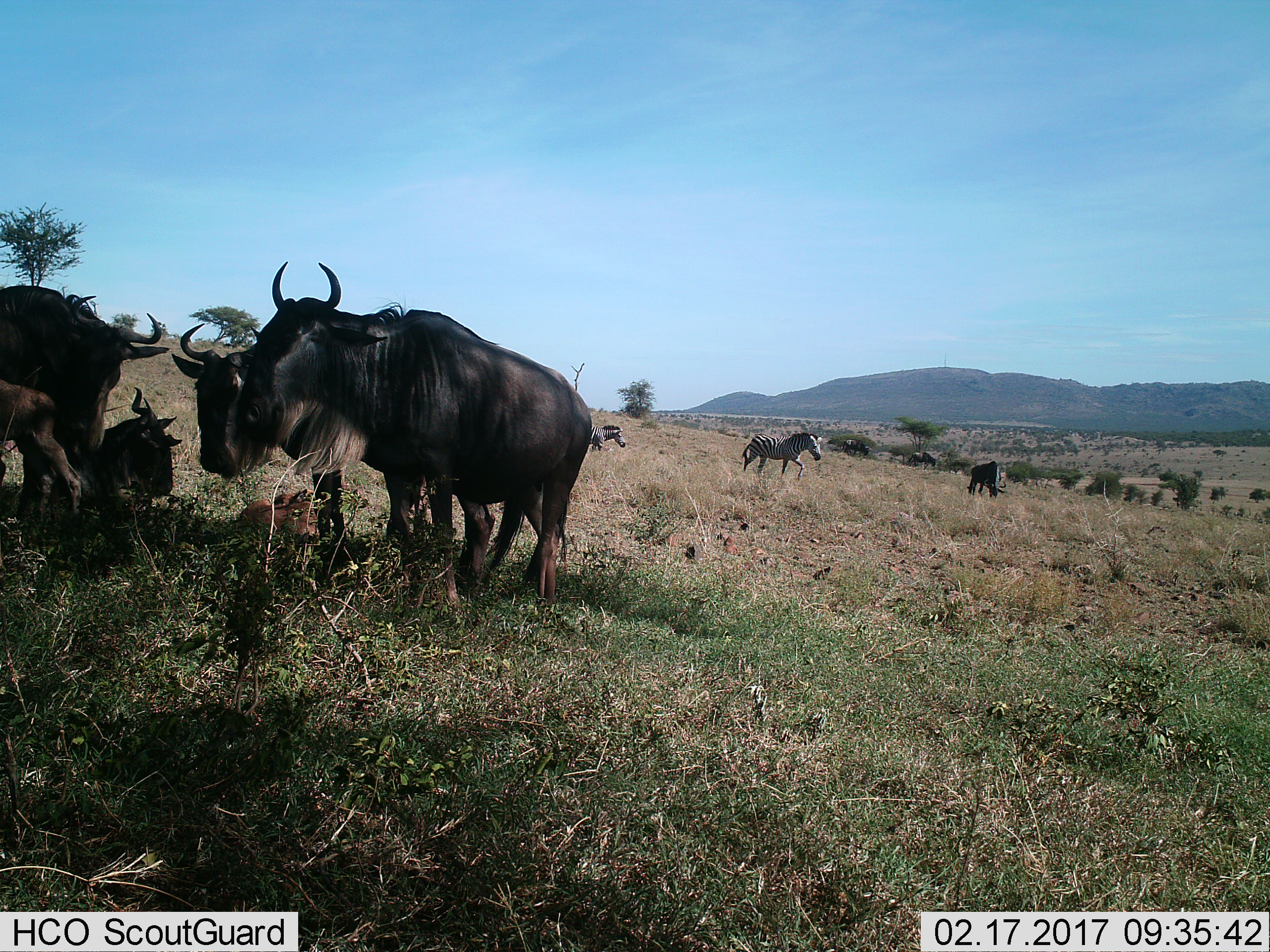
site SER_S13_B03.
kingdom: Animalia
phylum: Chordata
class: Mammalia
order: Artiodactyla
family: Bovidae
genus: Connochaetes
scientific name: Connochaetes taurinus taurinus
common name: blue wildebeest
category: wildebeestblue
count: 8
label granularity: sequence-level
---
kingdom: Animalia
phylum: Chordata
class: Mammalia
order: Perissodactyla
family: Equidae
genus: Equus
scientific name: Equus quagga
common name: plains zebra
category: zebraplains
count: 2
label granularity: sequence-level